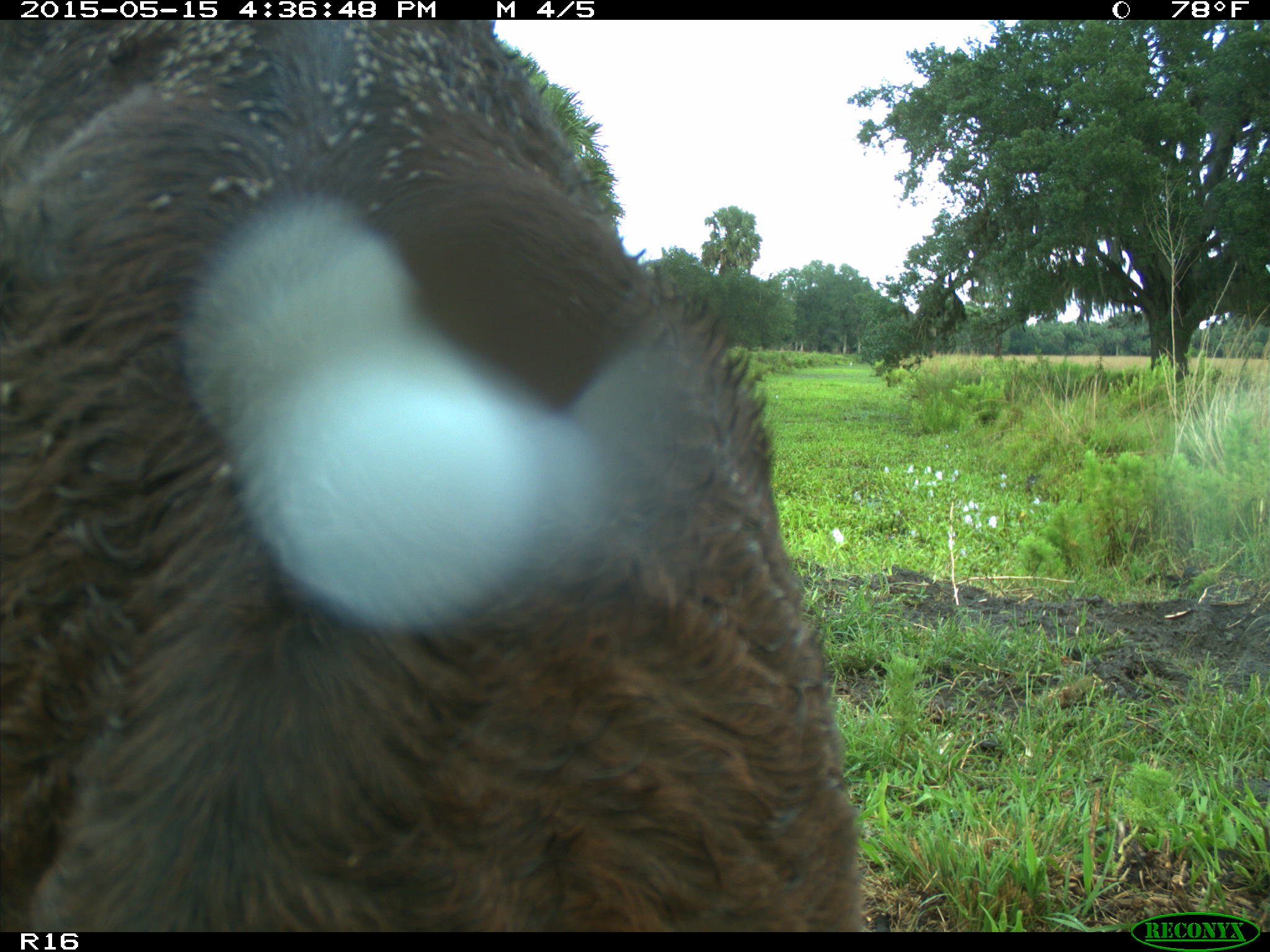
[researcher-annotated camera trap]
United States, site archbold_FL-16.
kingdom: Animalia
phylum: Chordata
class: Mammalia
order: Artiodactyla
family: Bovidae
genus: Bos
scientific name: Bos taurus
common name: domestic cow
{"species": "Bos taurus (domestic cow)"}